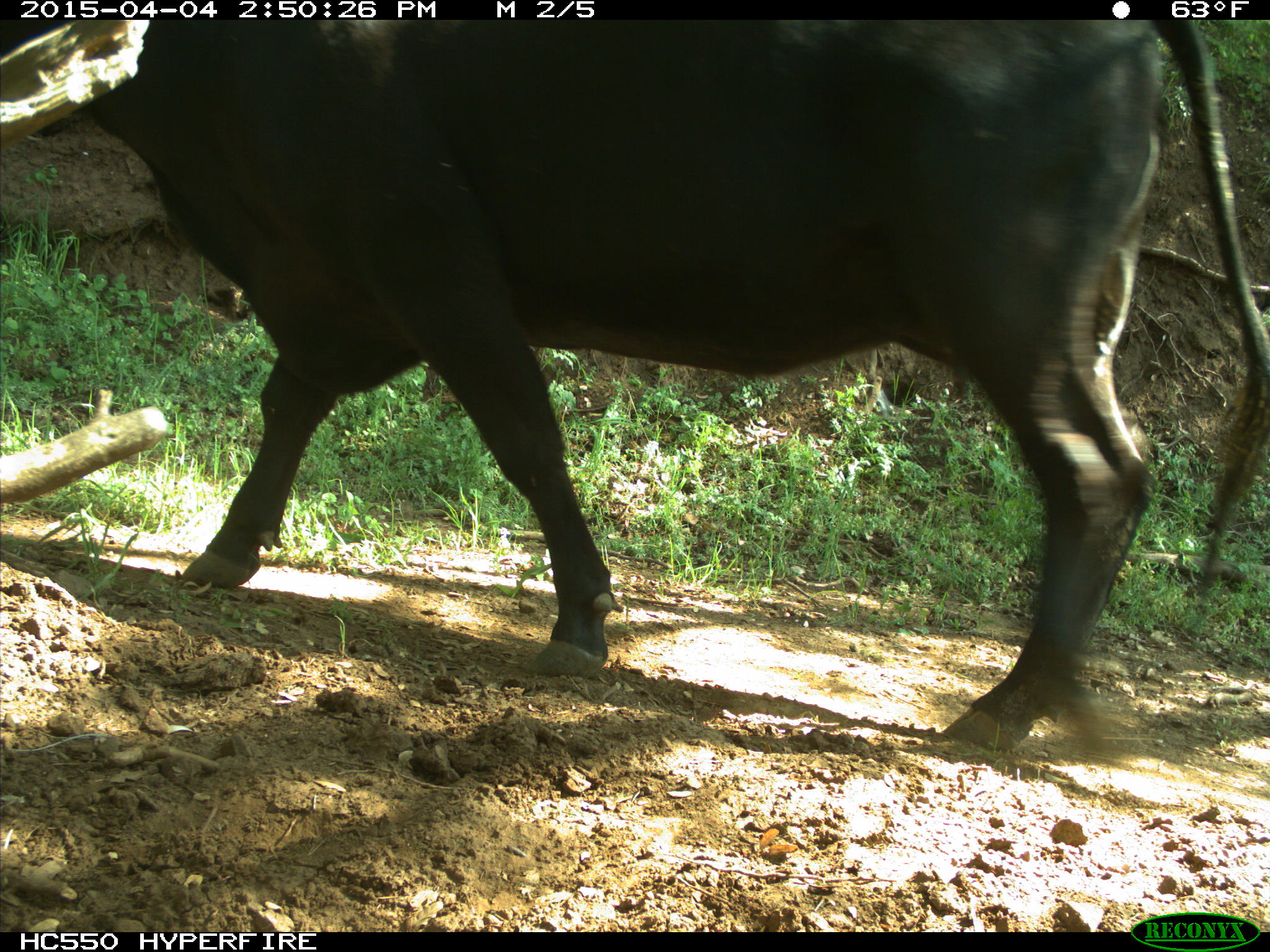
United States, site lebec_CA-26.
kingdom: Animalia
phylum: Chordata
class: Mammalia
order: Artiodactyla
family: Bovidae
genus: Bos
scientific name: Bos taurus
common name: domestic cow